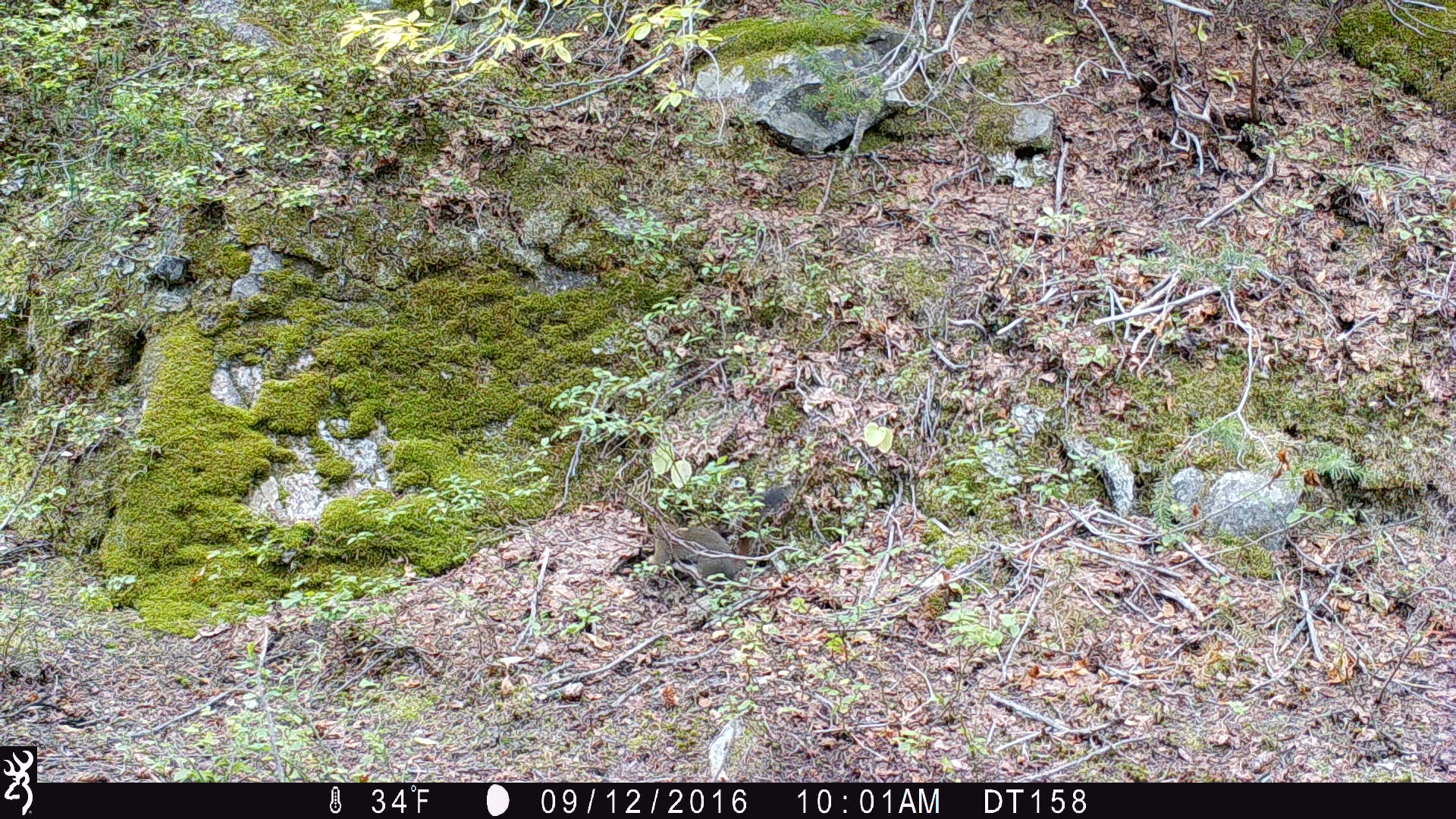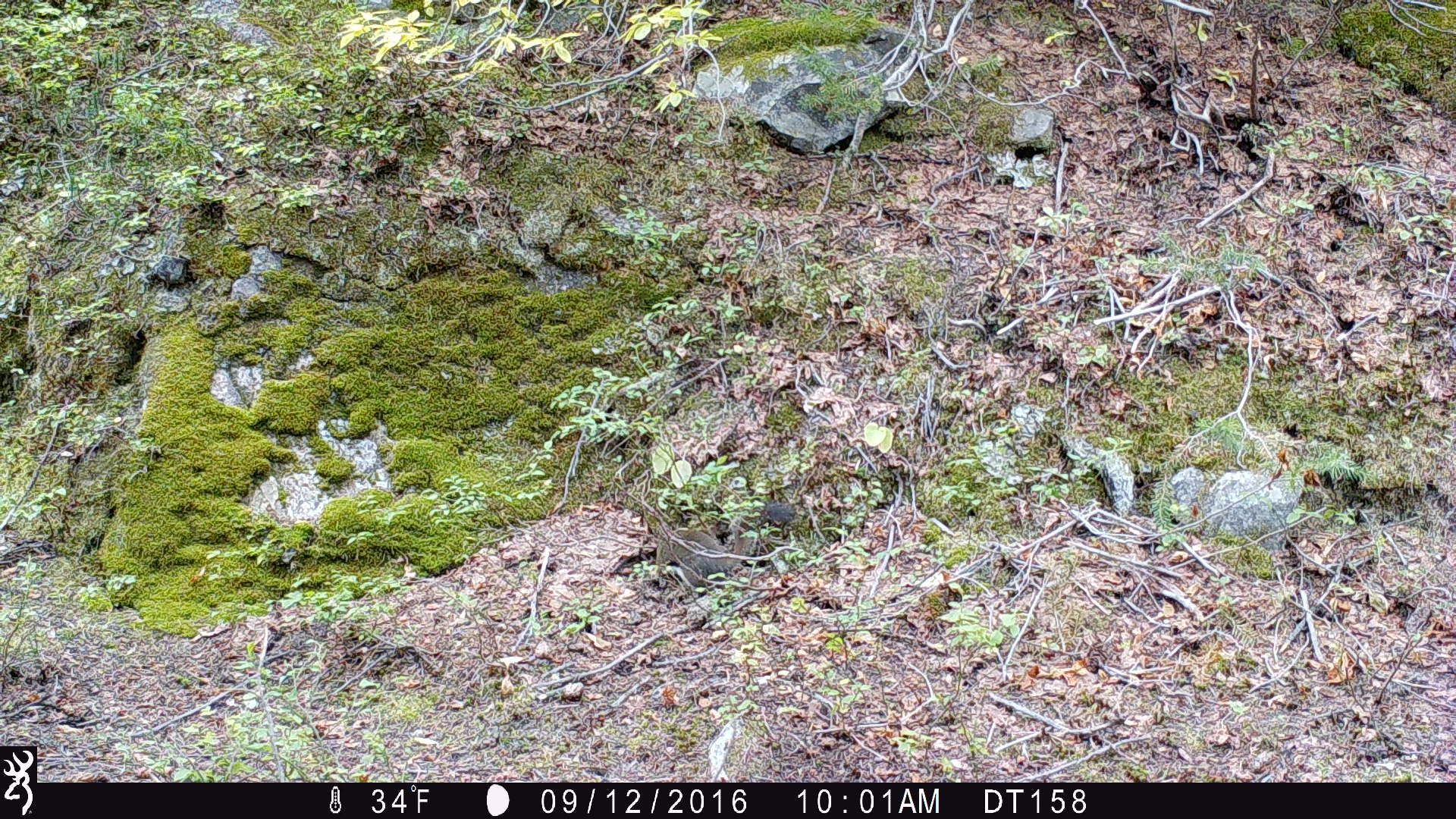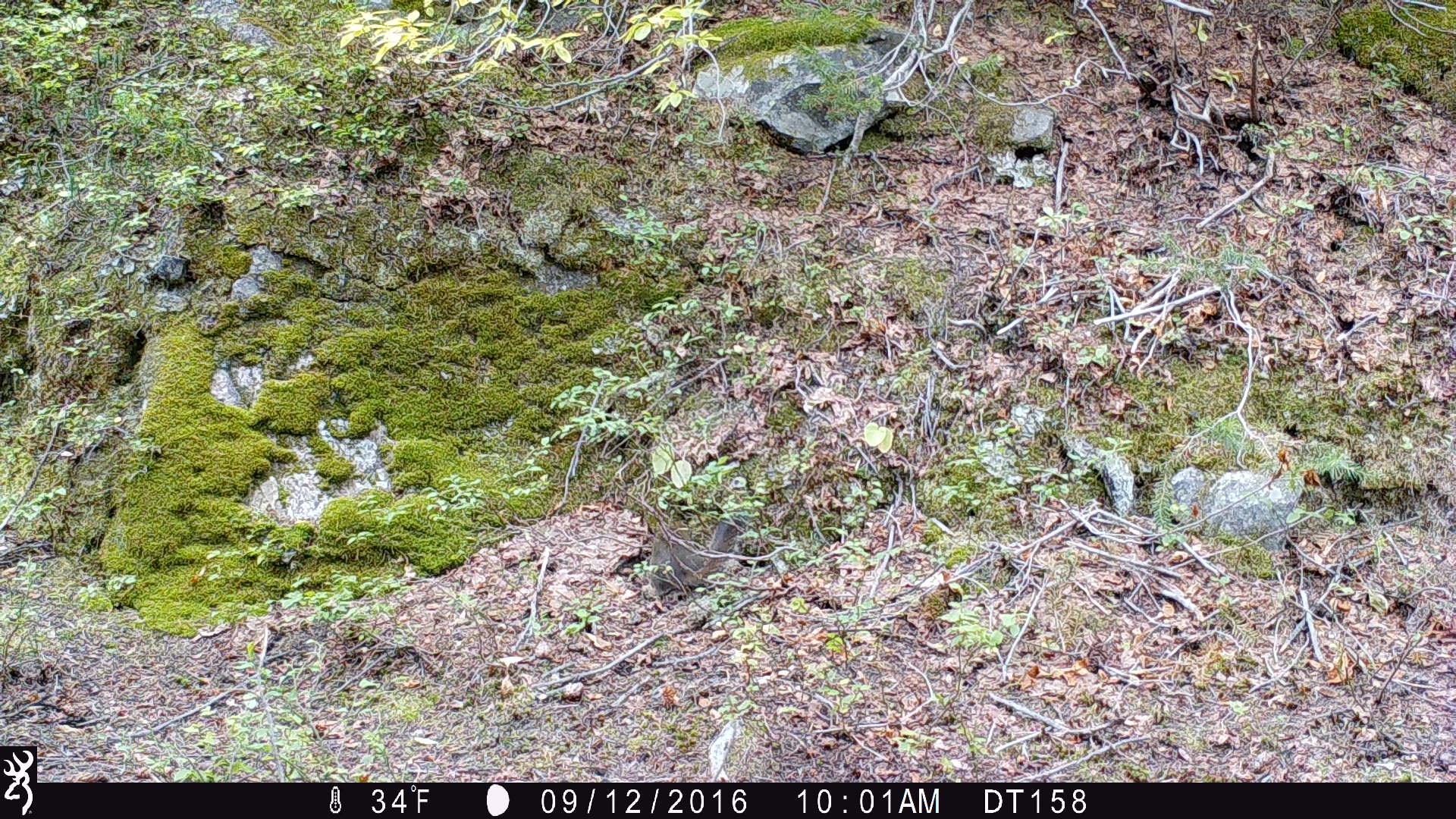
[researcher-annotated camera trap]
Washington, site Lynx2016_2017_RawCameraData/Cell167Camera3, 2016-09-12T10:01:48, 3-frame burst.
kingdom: Animalia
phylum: Chordata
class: Mammalia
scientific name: Mammalia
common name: small mammal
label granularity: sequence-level